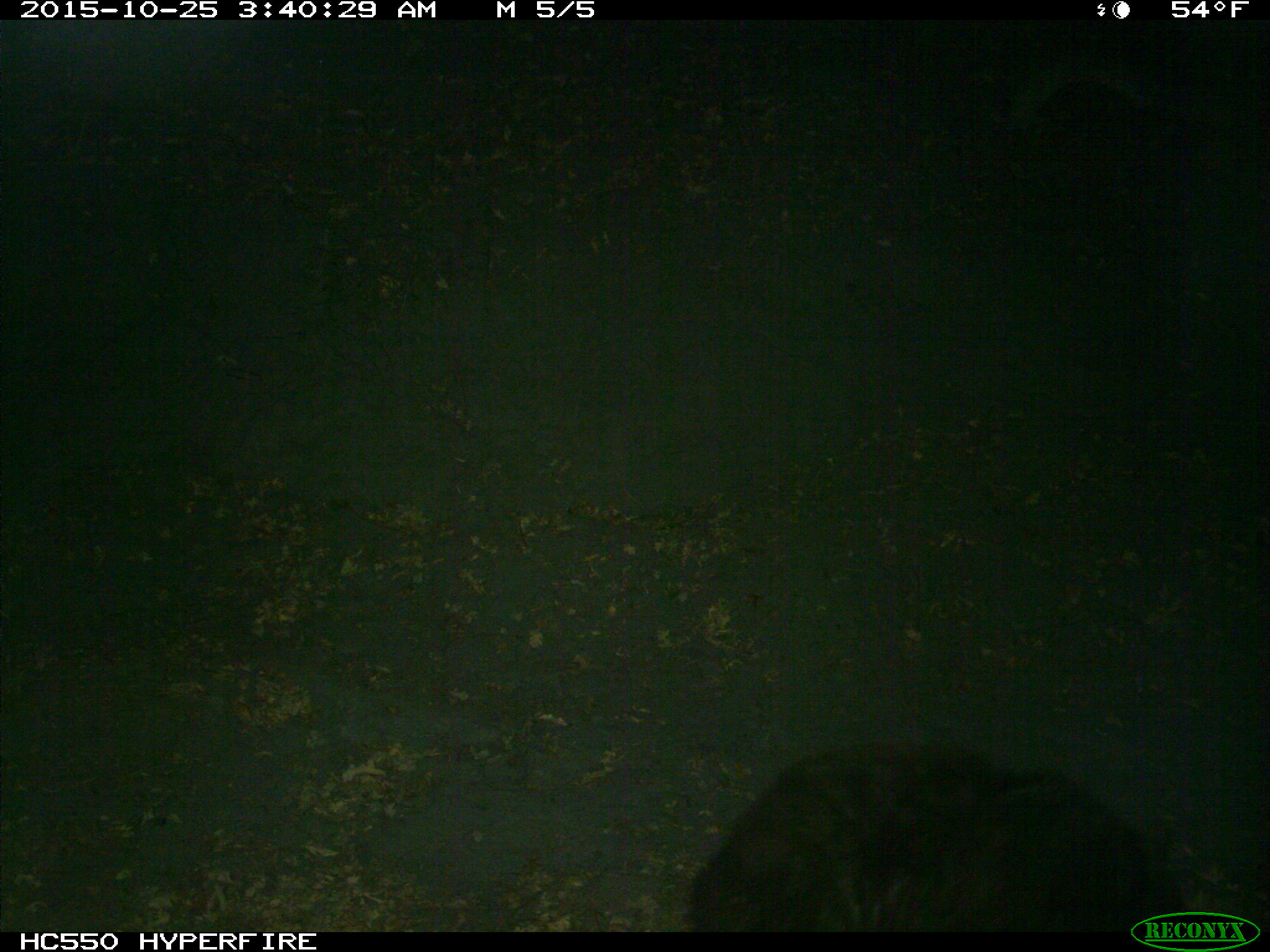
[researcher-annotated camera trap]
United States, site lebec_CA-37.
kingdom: Animalia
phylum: Chordata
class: Mammalia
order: Carnivora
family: Ursidae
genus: Ursus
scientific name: Ursus americanus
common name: american black bear